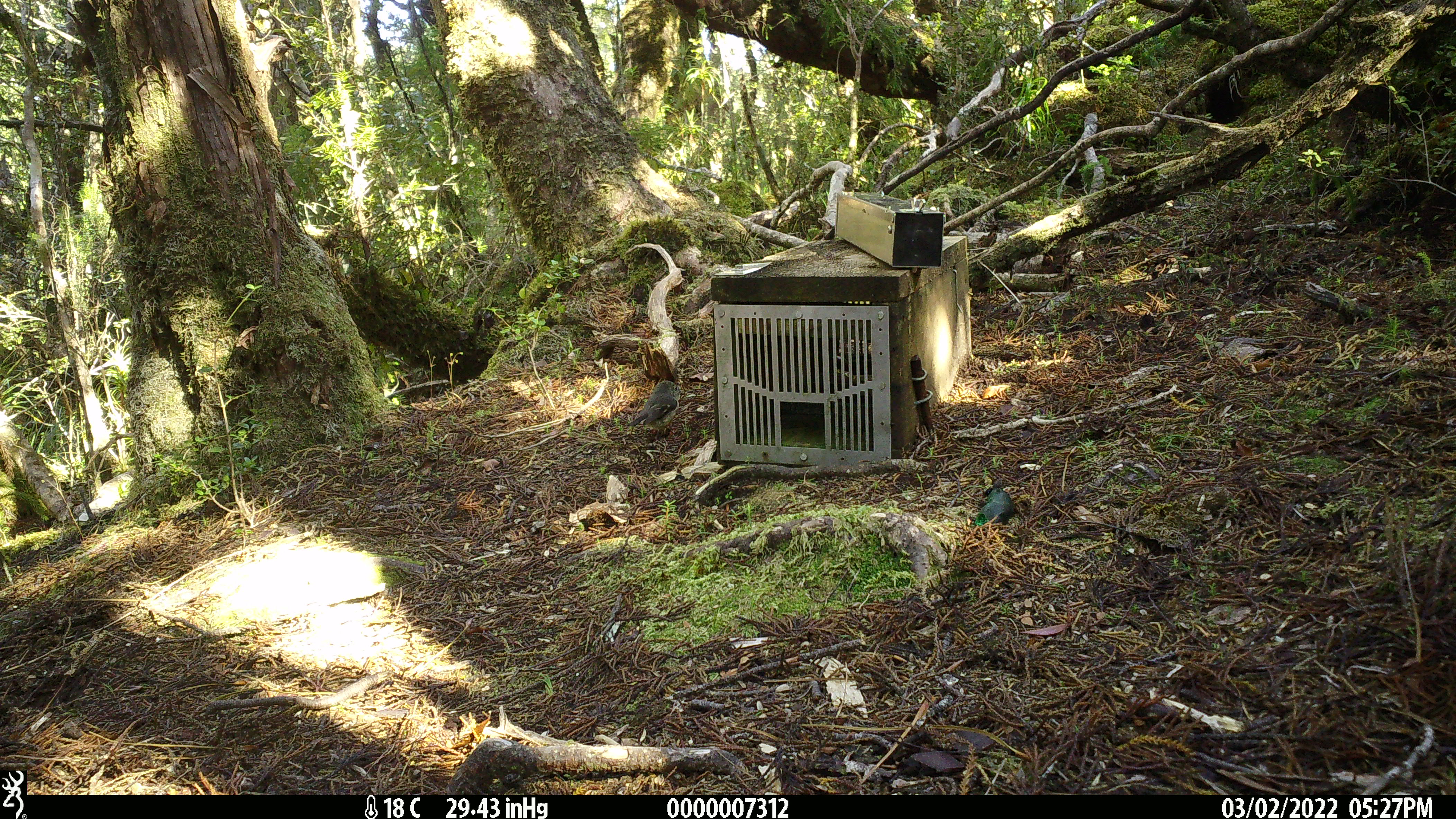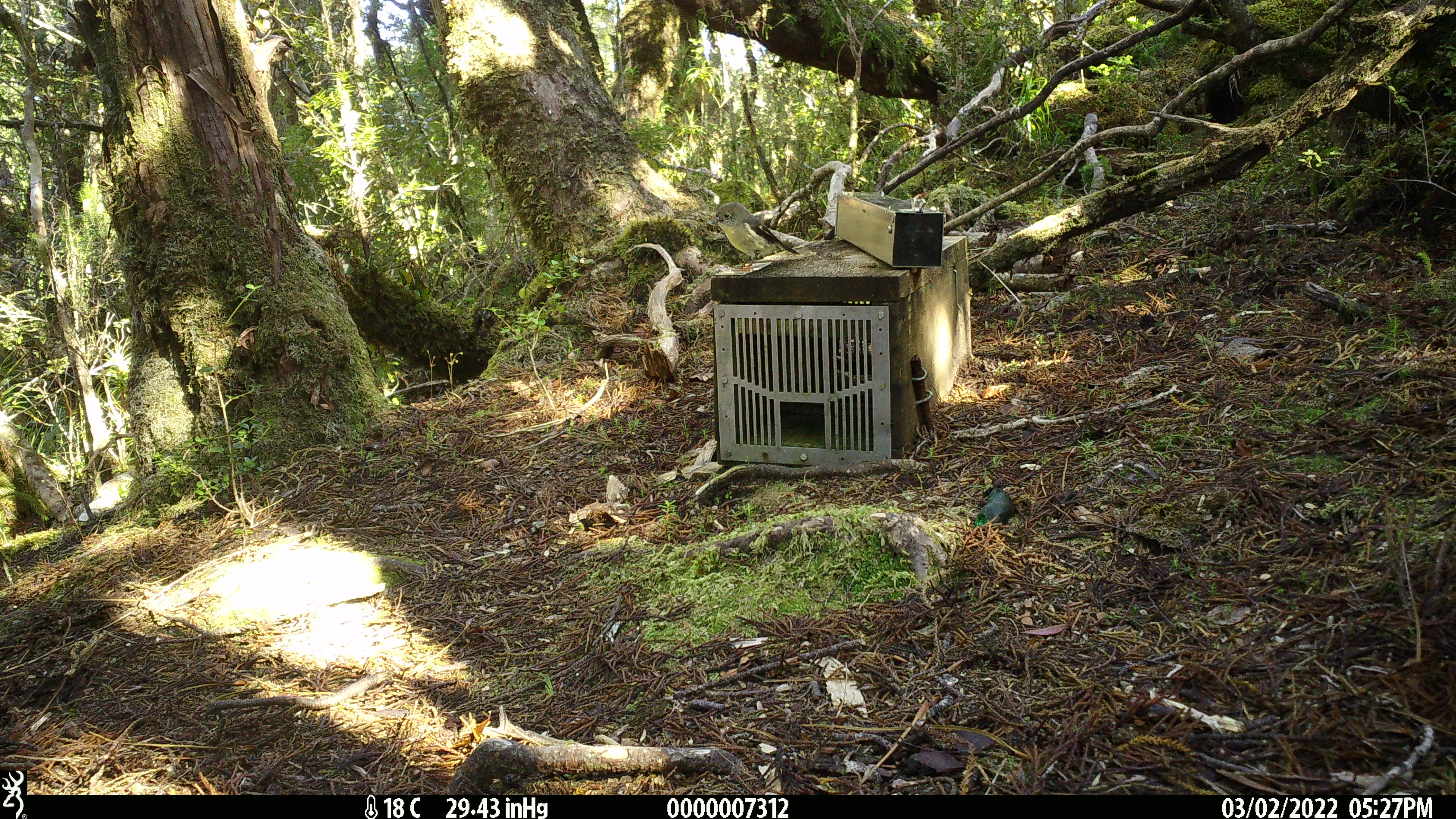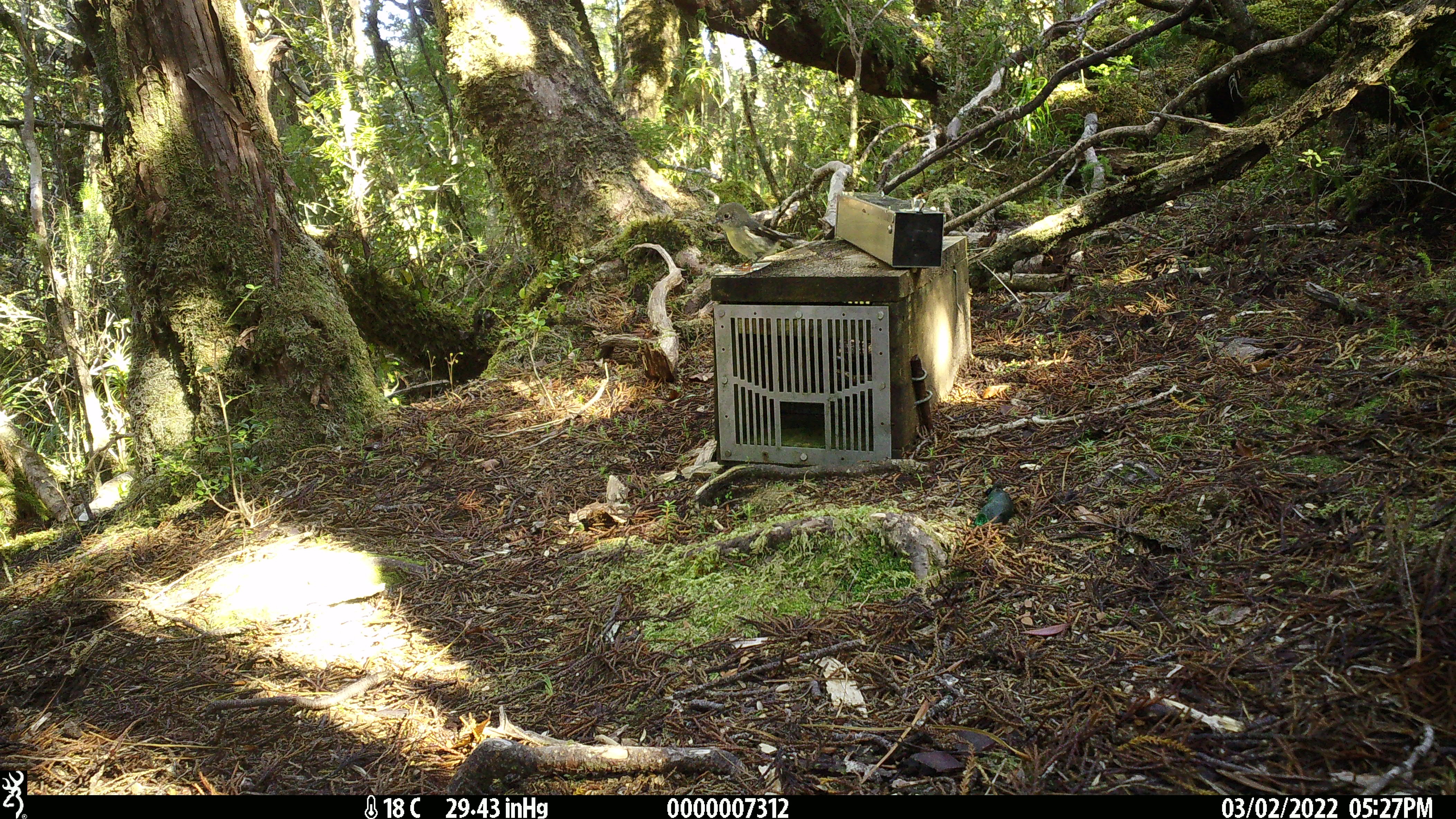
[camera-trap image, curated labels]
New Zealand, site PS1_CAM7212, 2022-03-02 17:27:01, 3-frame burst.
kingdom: Animalia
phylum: Chordata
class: Aves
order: Passeriformes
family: Petroicidae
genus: Petroica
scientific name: Petroica macrocephala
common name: tomtit